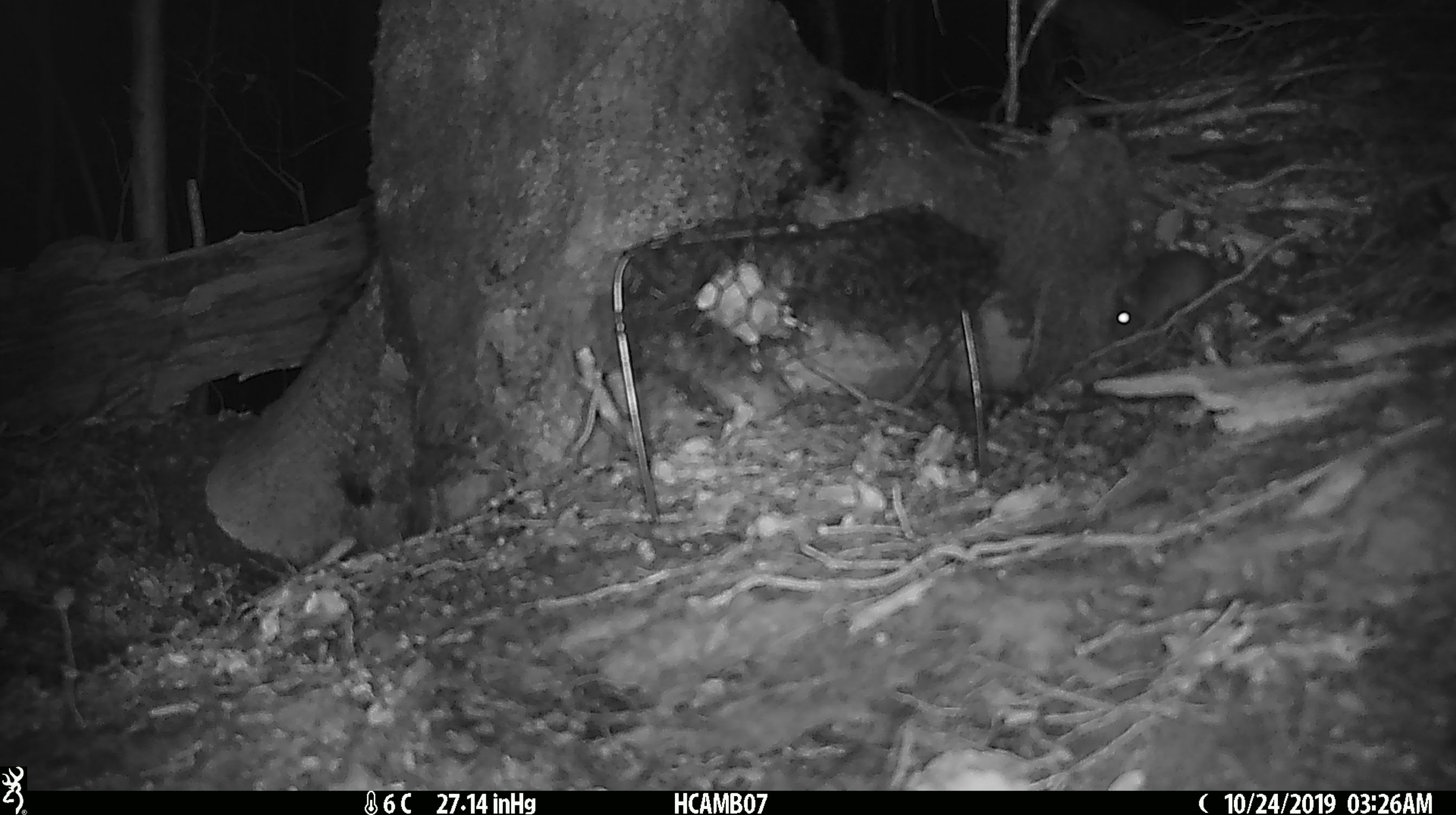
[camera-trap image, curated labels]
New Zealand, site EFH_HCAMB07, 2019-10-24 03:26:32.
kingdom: Animalia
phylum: Chordata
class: Mammalia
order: Rodentia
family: Muridae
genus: Mus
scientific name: Mus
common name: mouse